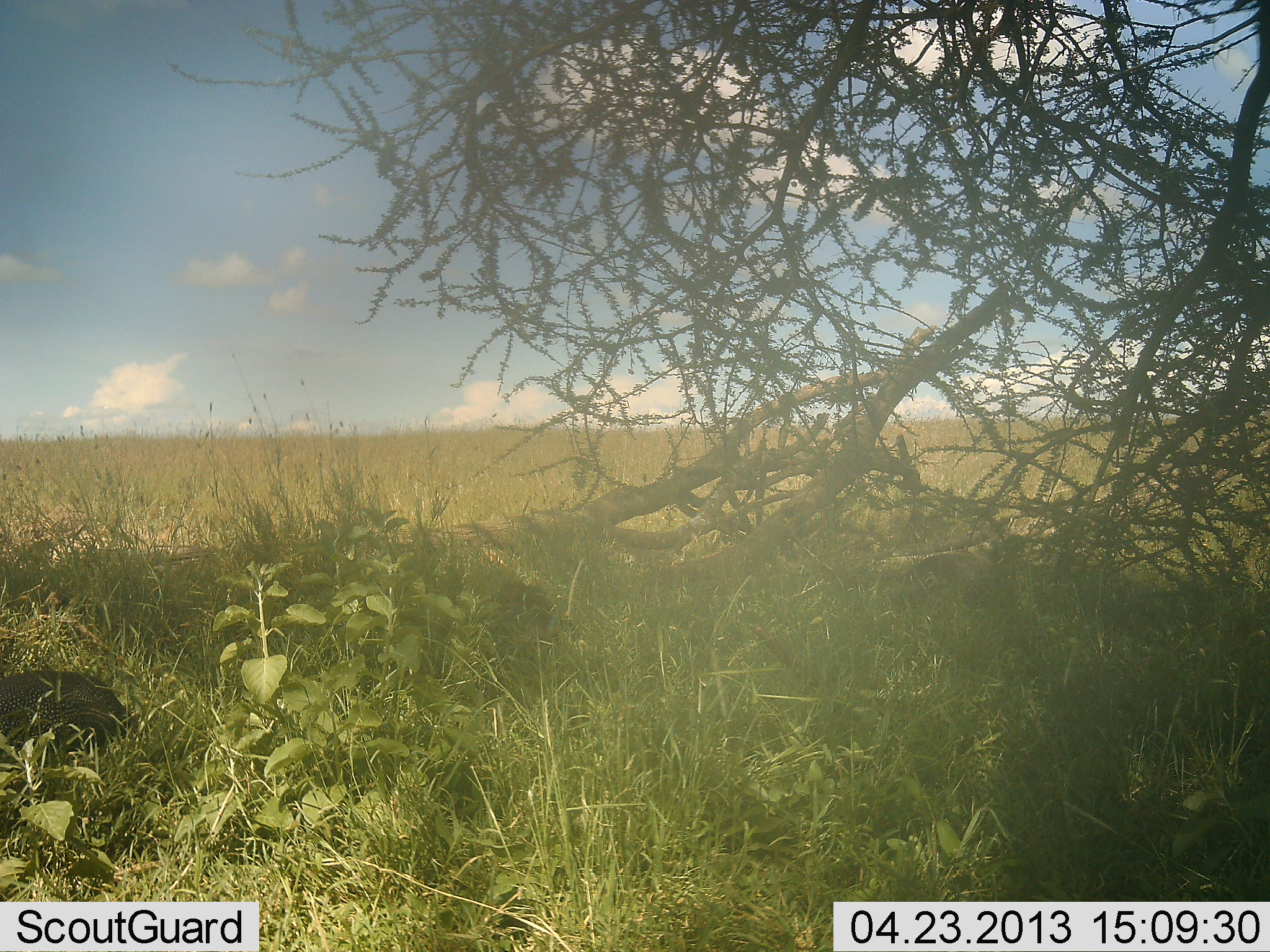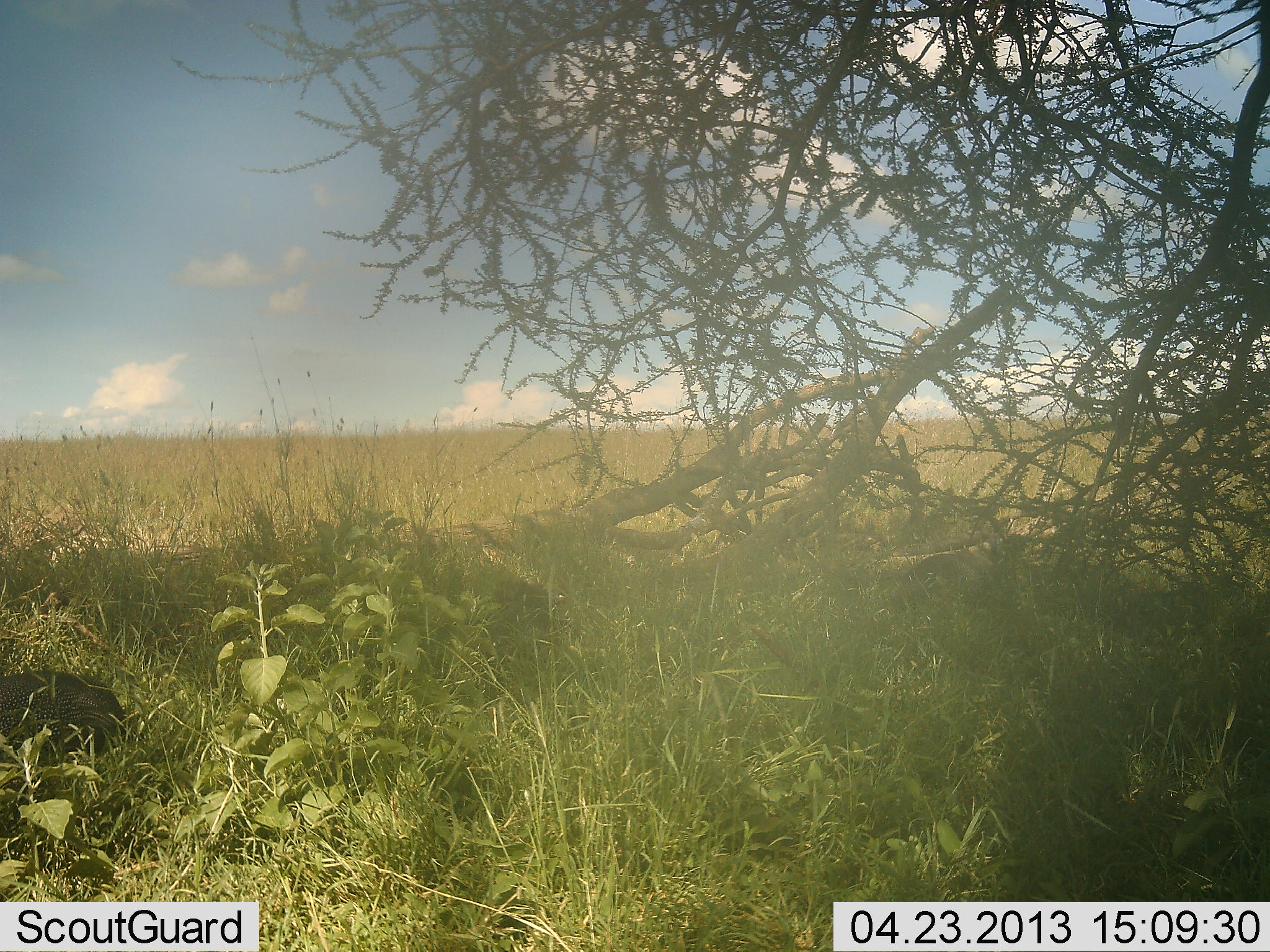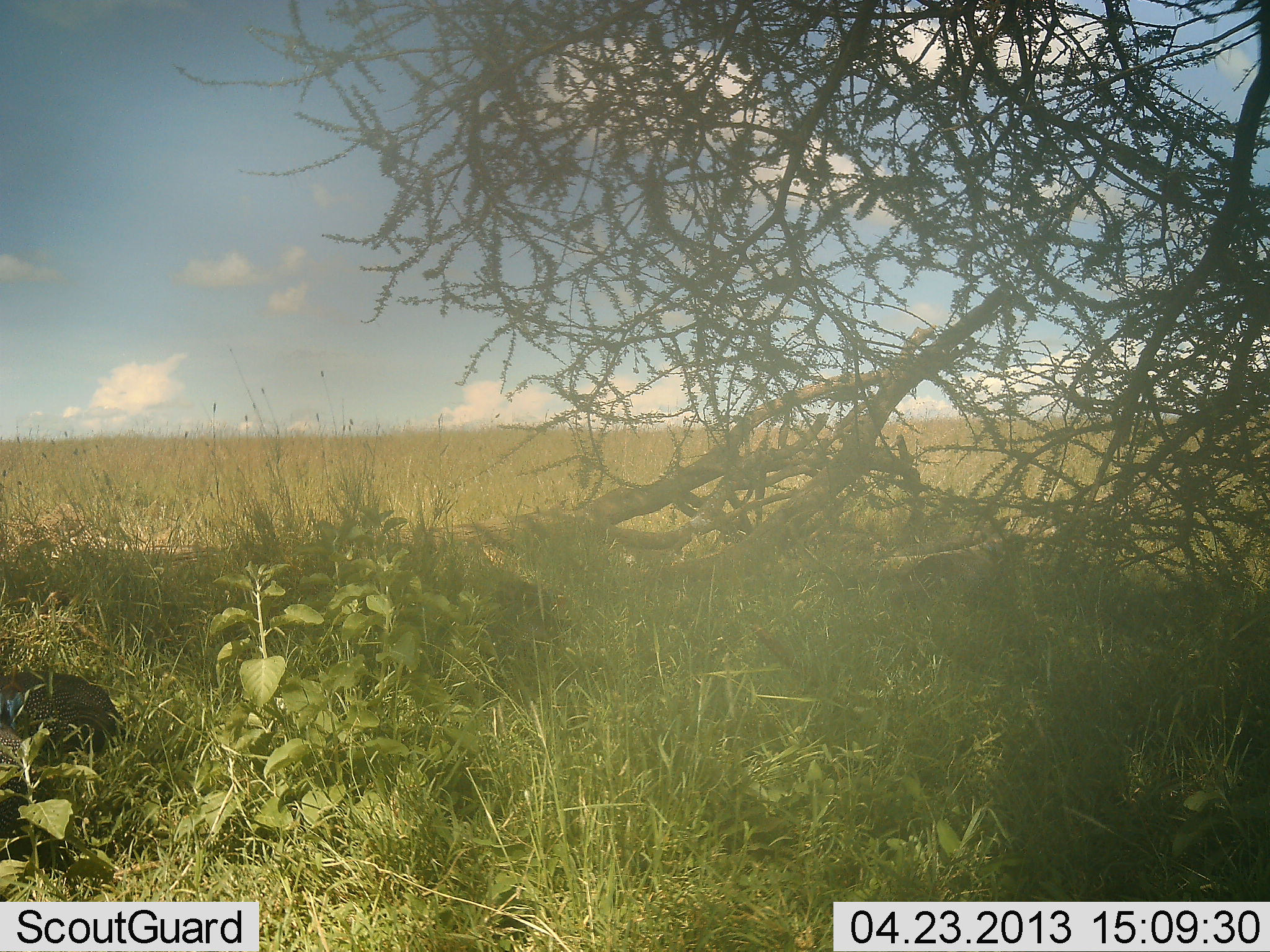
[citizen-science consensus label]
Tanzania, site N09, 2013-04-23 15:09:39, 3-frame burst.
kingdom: Animalia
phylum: Chordata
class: Aves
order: Galliformes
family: Numididae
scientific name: Numididae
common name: guinea fowl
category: guineafowl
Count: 2.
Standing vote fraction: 62%.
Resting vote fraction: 0%.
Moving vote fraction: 38%.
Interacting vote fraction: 0%.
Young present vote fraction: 0%.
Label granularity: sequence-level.